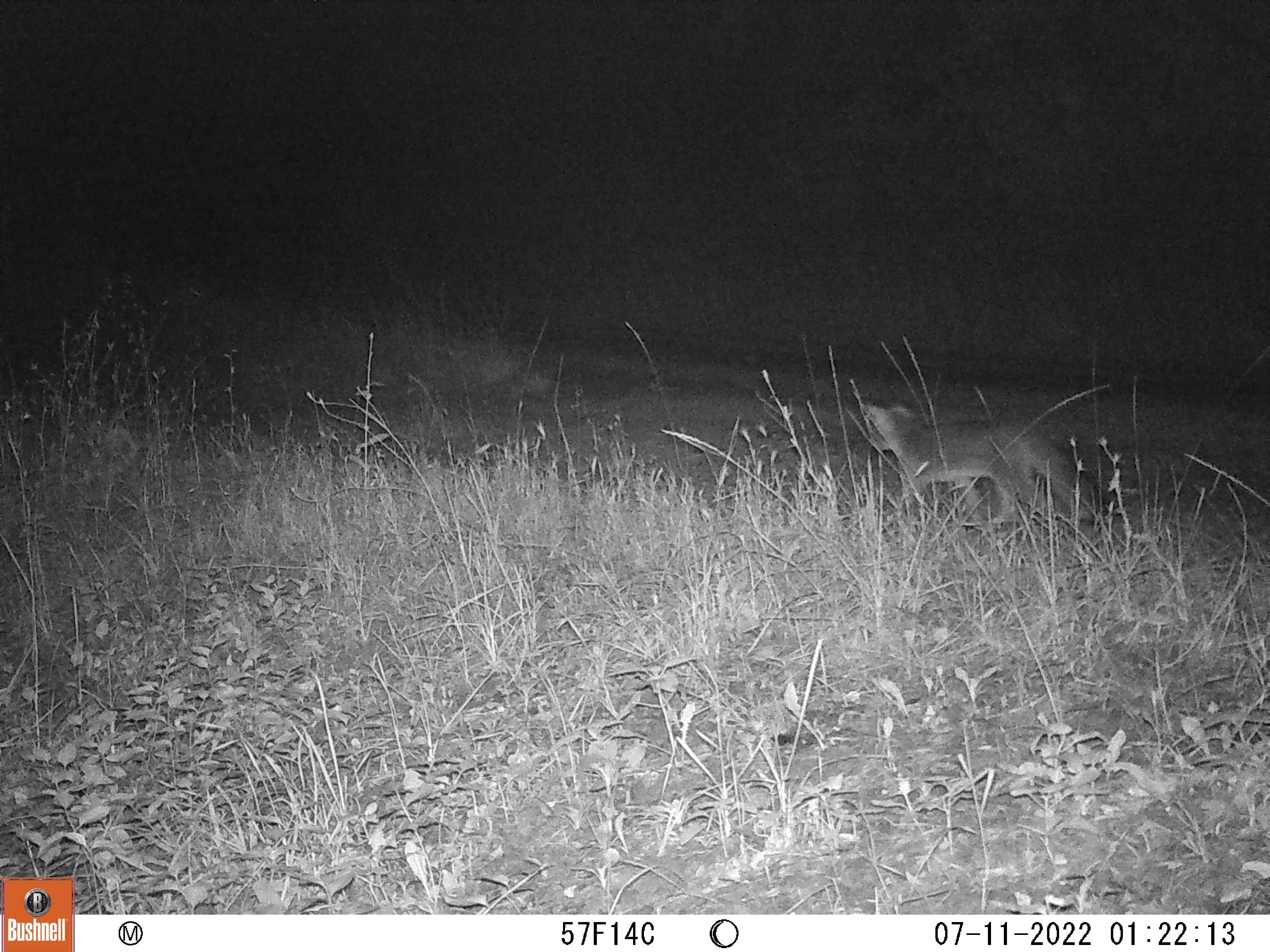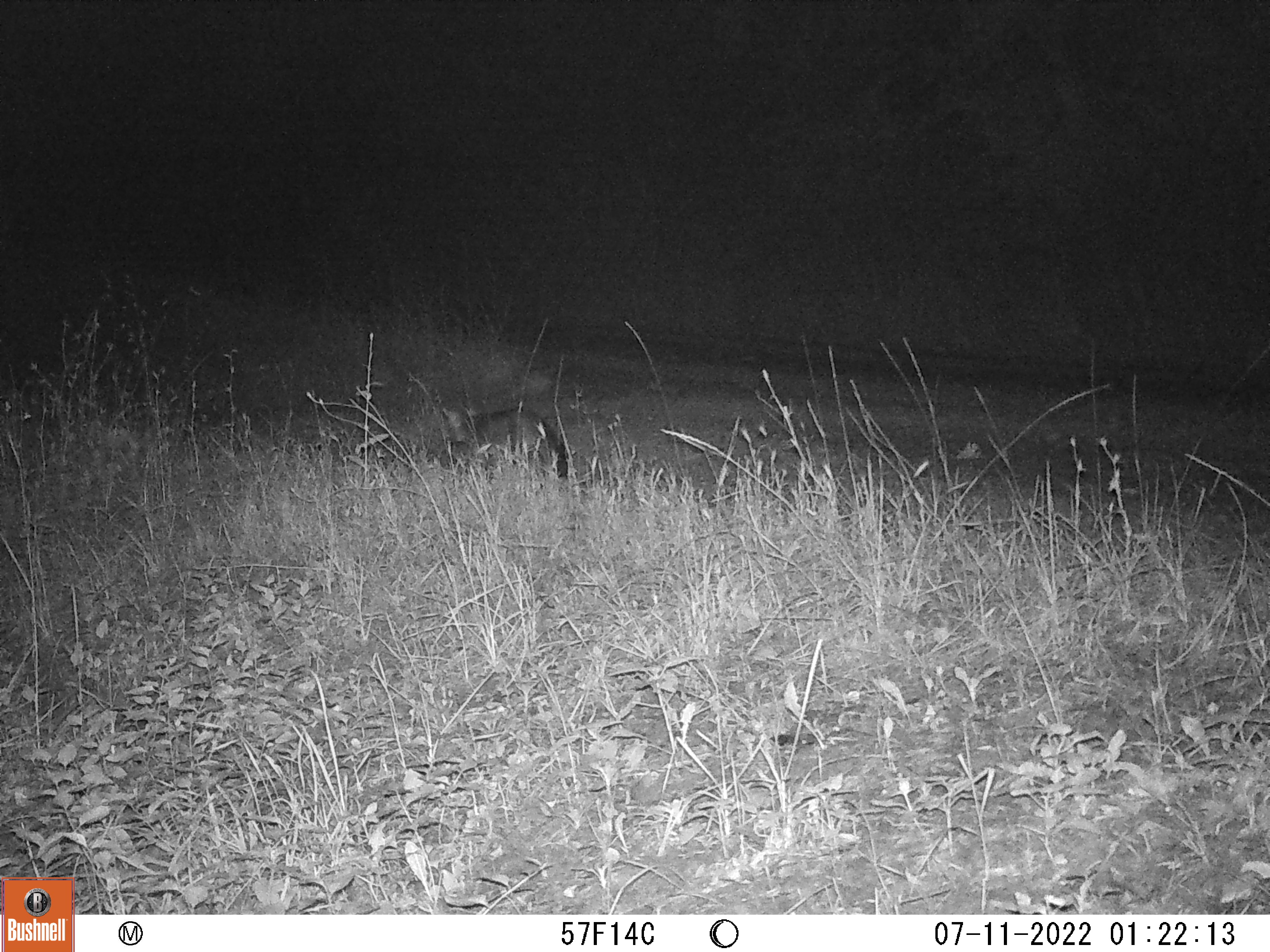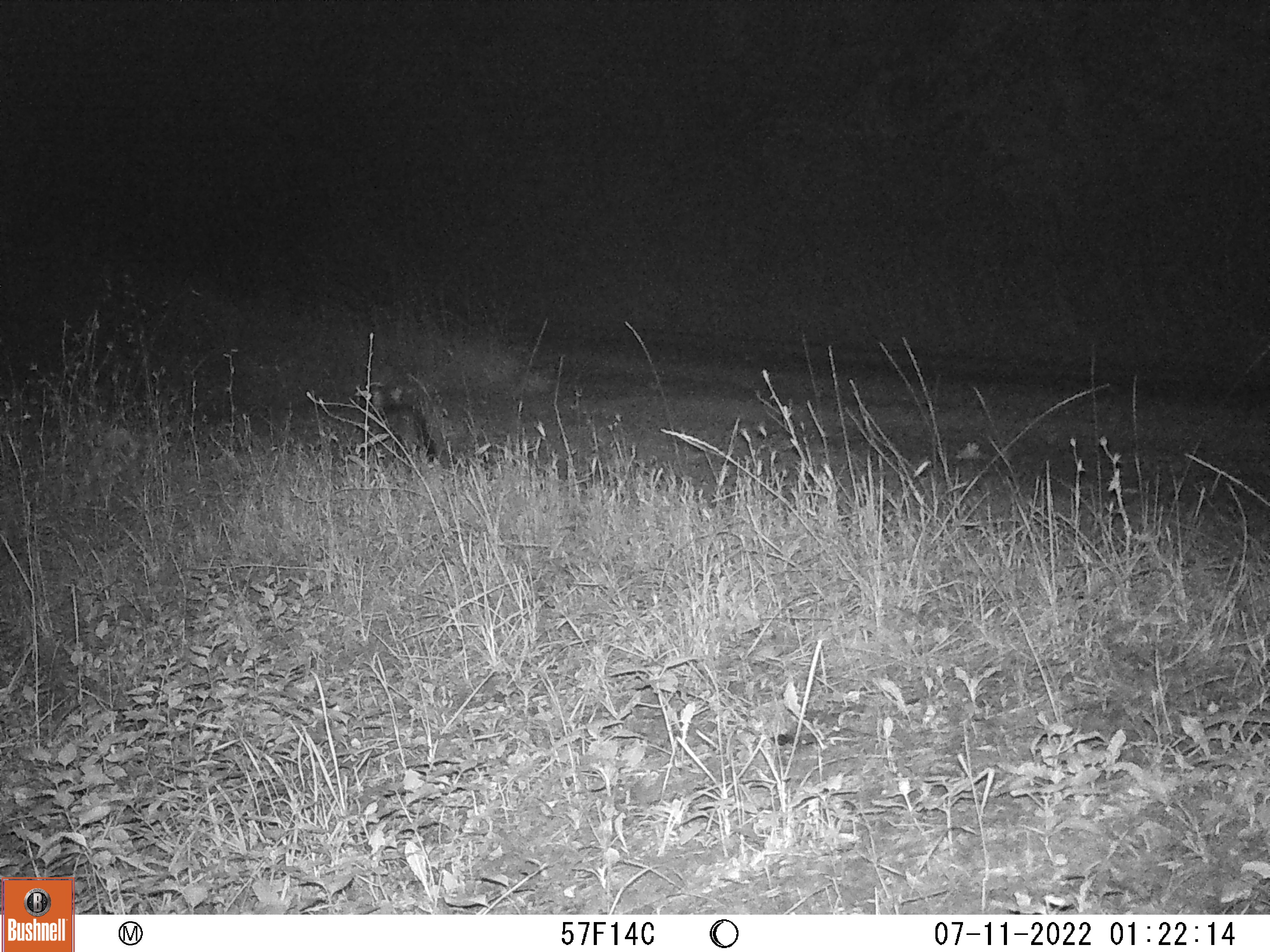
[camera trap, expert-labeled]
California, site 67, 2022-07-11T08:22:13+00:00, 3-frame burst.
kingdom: Animalia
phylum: Chordata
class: Mammalia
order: Carnivora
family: Canidae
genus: Urocyon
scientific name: Urocyon cinereoargenteus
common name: gray fox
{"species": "gray fox (Urocyon cinereoargenteus)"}